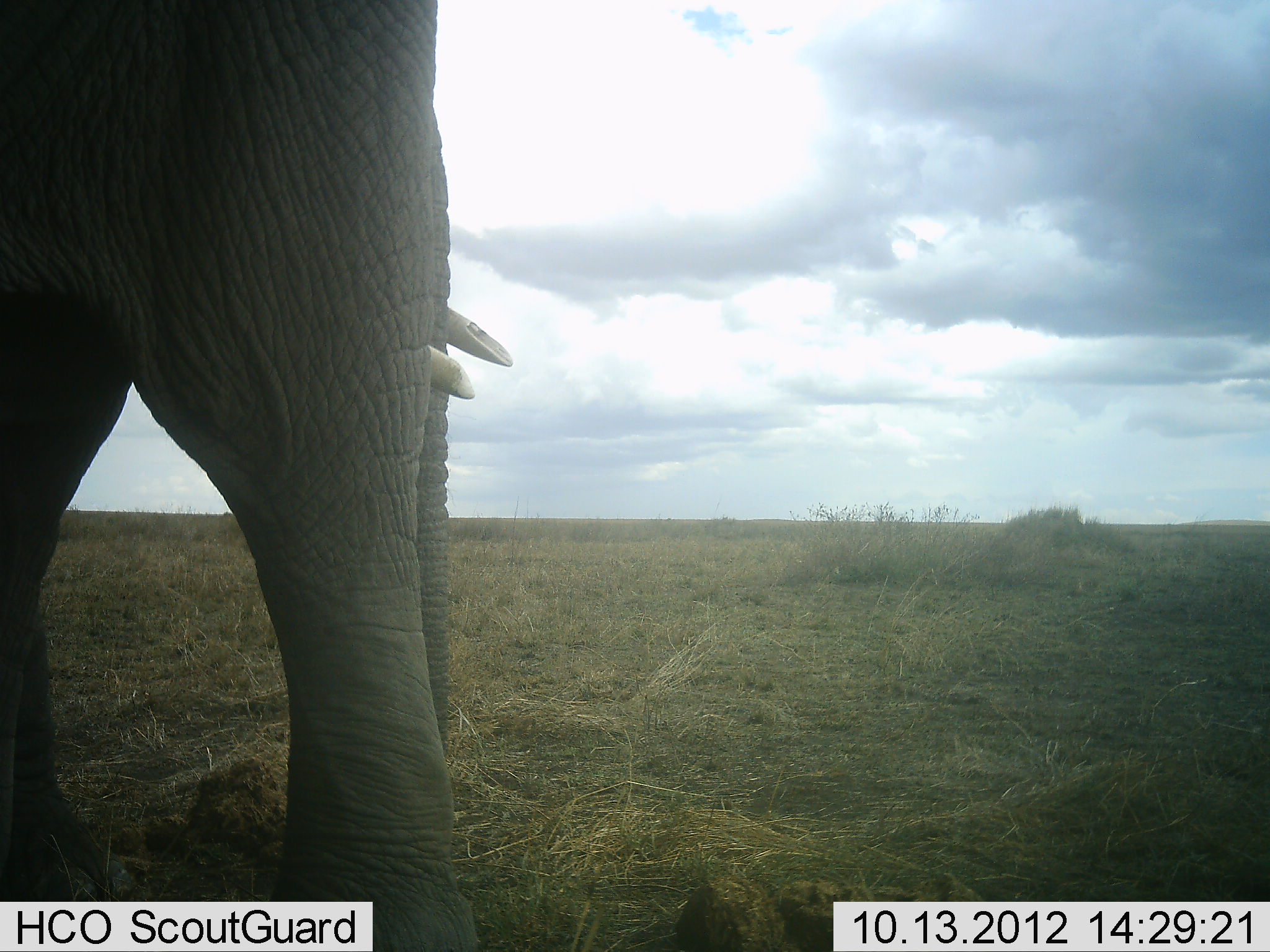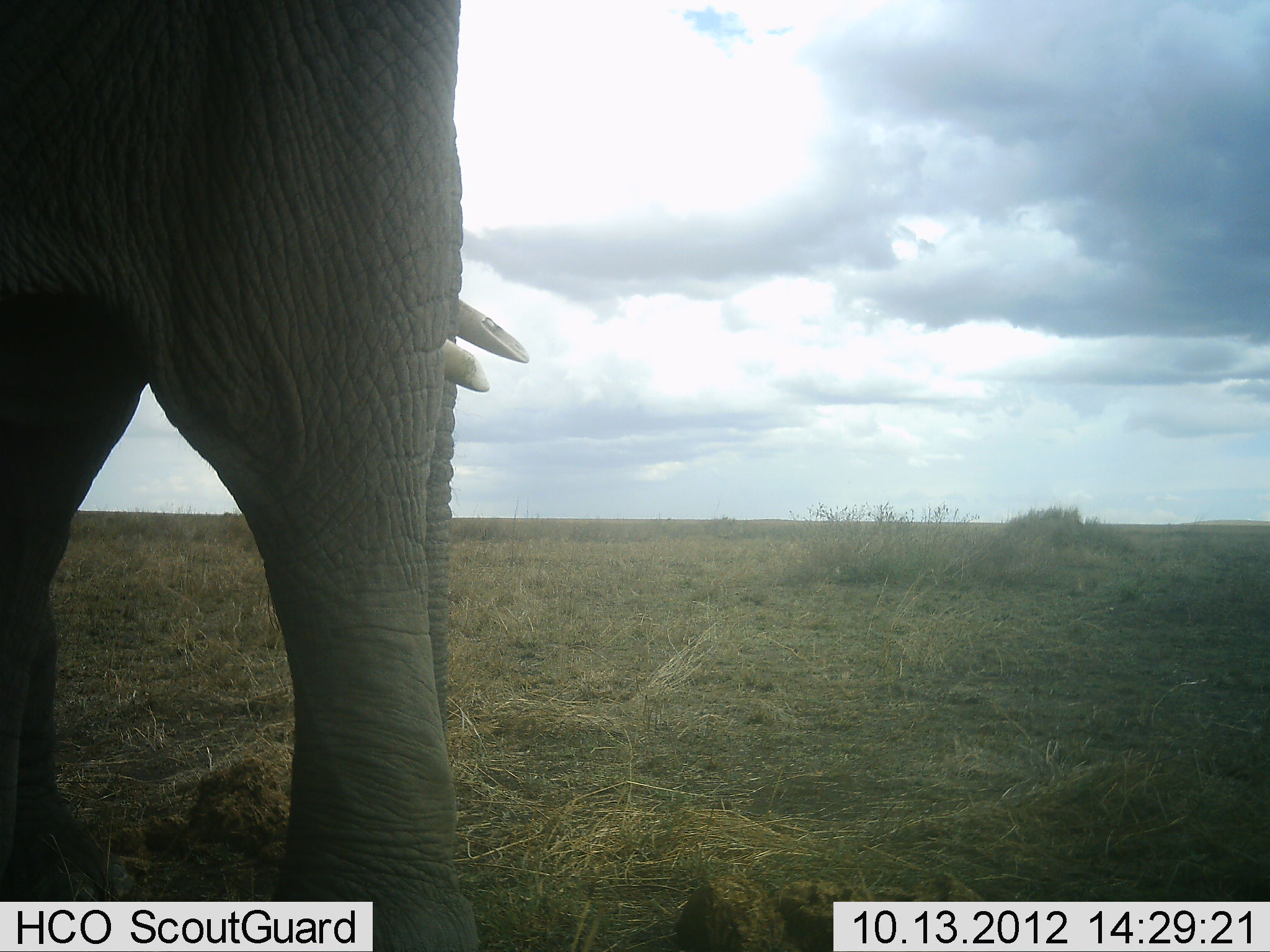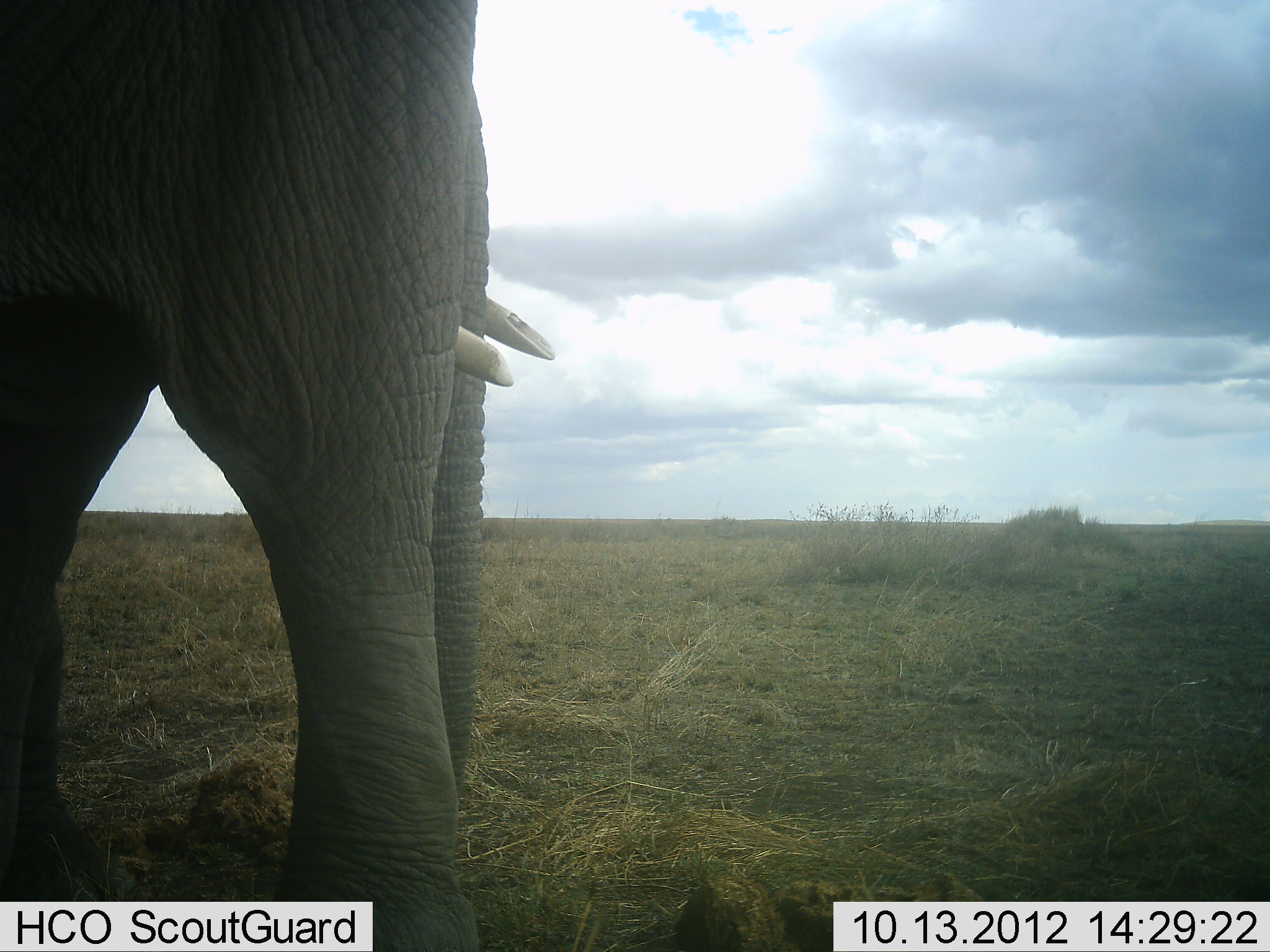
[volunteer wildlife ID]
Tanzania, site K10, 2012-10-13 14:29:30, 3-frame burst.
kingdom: Animalia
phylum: Chordata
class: Mammalia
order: Proboscidea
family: Elephantidae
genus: Loxodonta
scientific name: Loxodonta africana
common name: african bush elephant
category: elephant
Elephant (african bush elephant) (Loxodonta africana), count 1. Behavior (volunteer vote fractions): standing 100%, resting 0%, moving 0%, interacting 0%. Young present (vote fraction): 0%. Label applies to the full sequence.